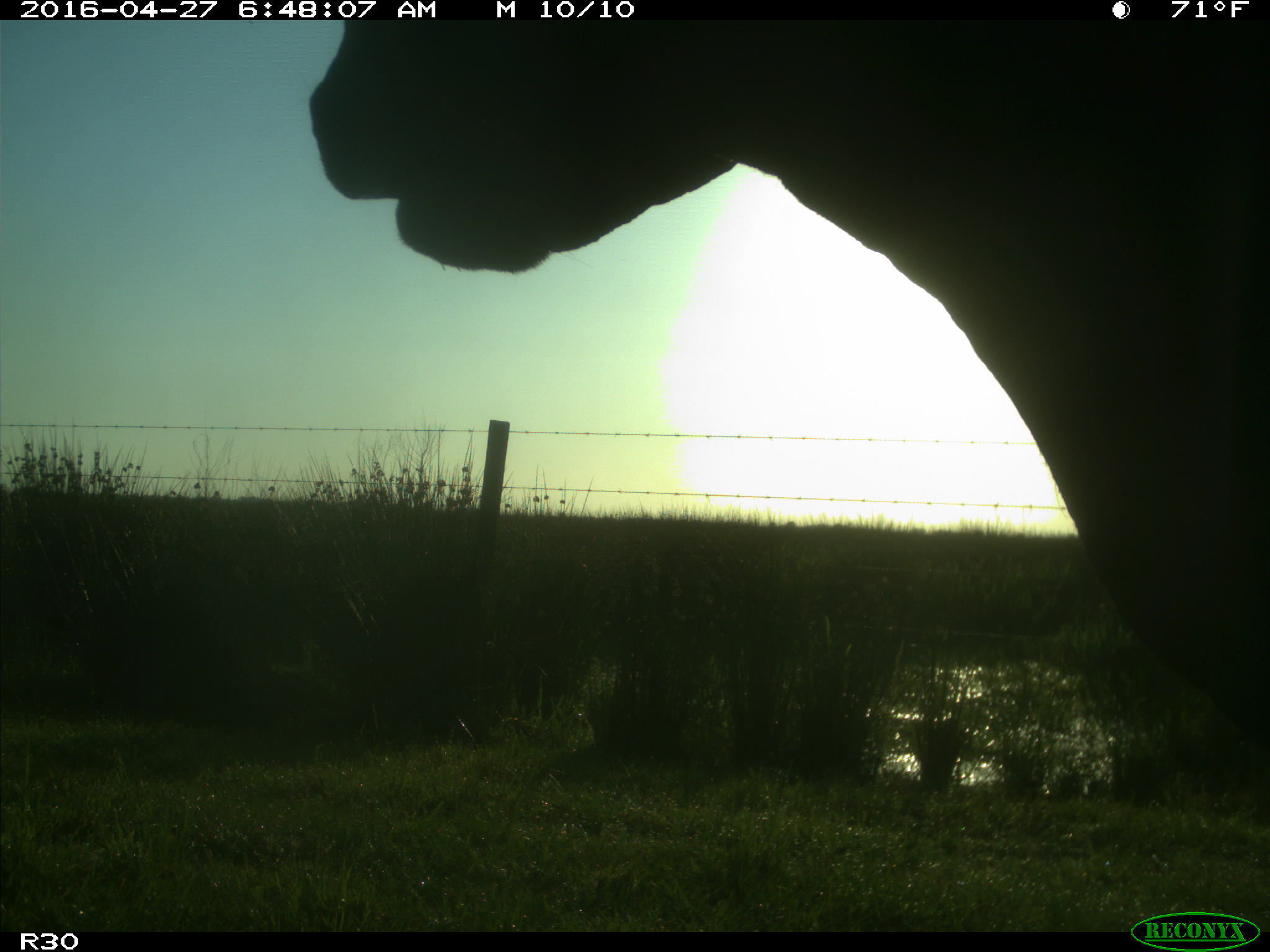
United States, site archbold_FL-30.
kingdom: Animalia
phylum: Chordata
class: Mammalia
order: Artiodactyla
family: Bovidae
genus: Bos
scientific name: Bos taurus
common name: domestic cow